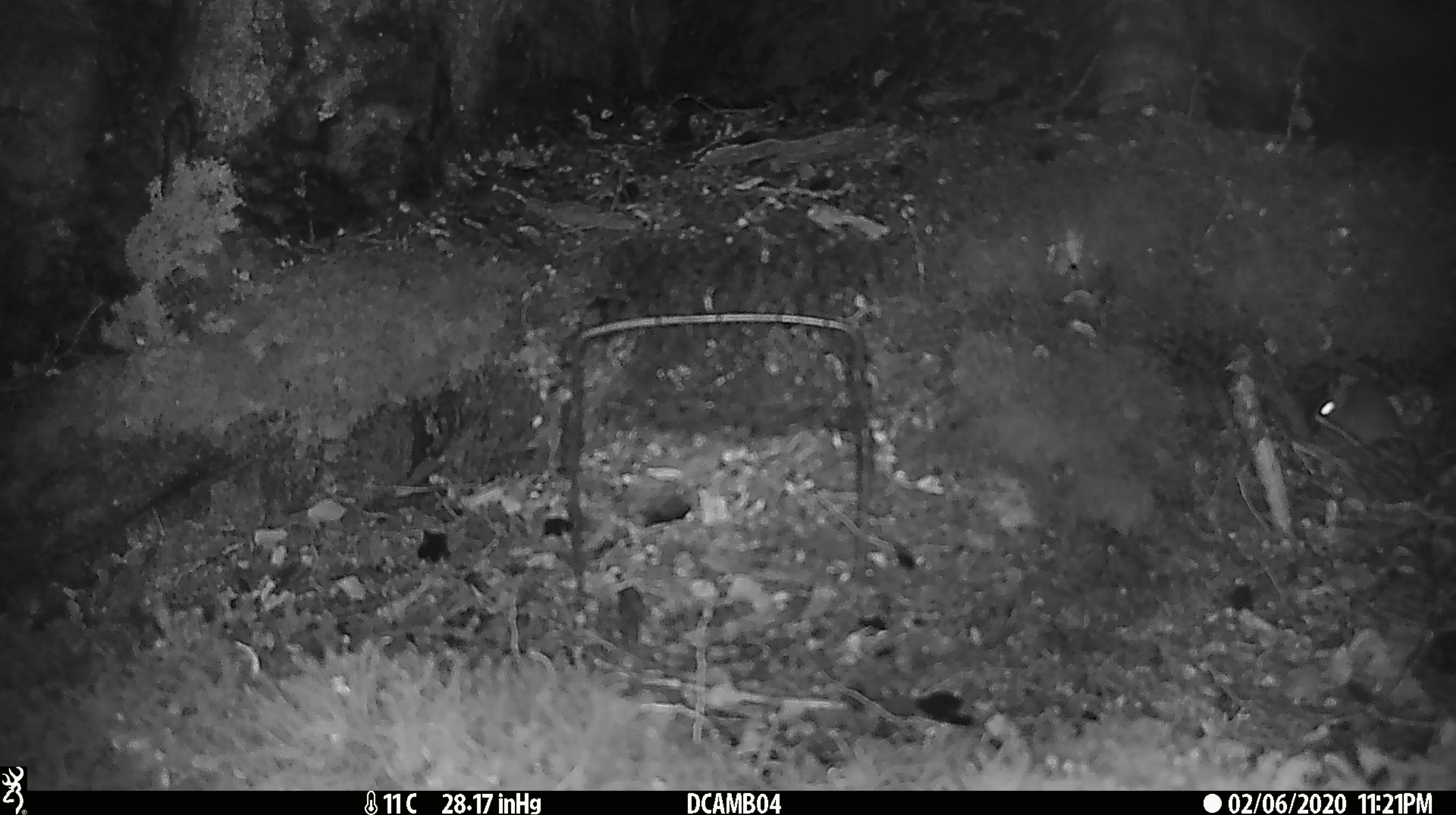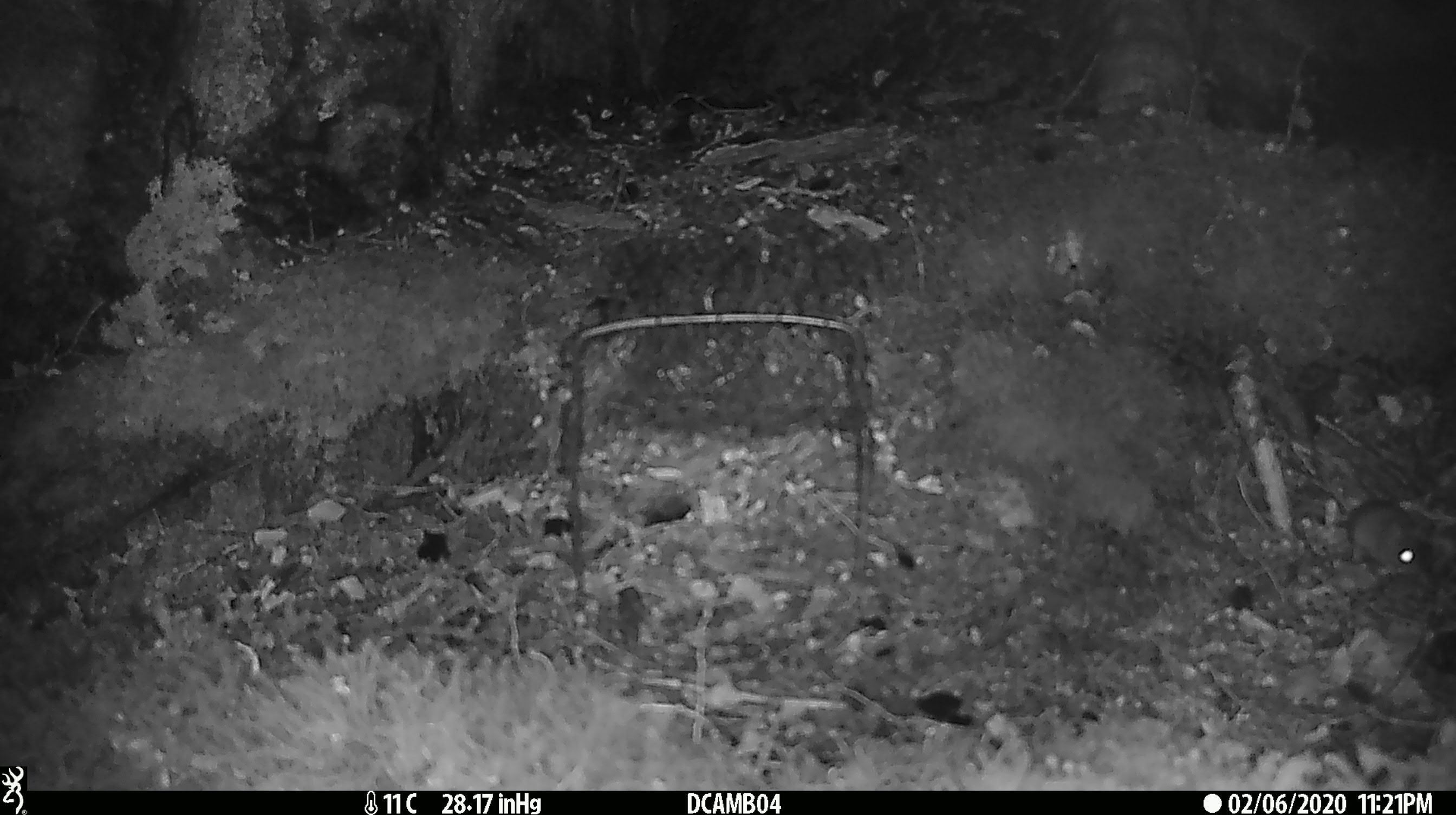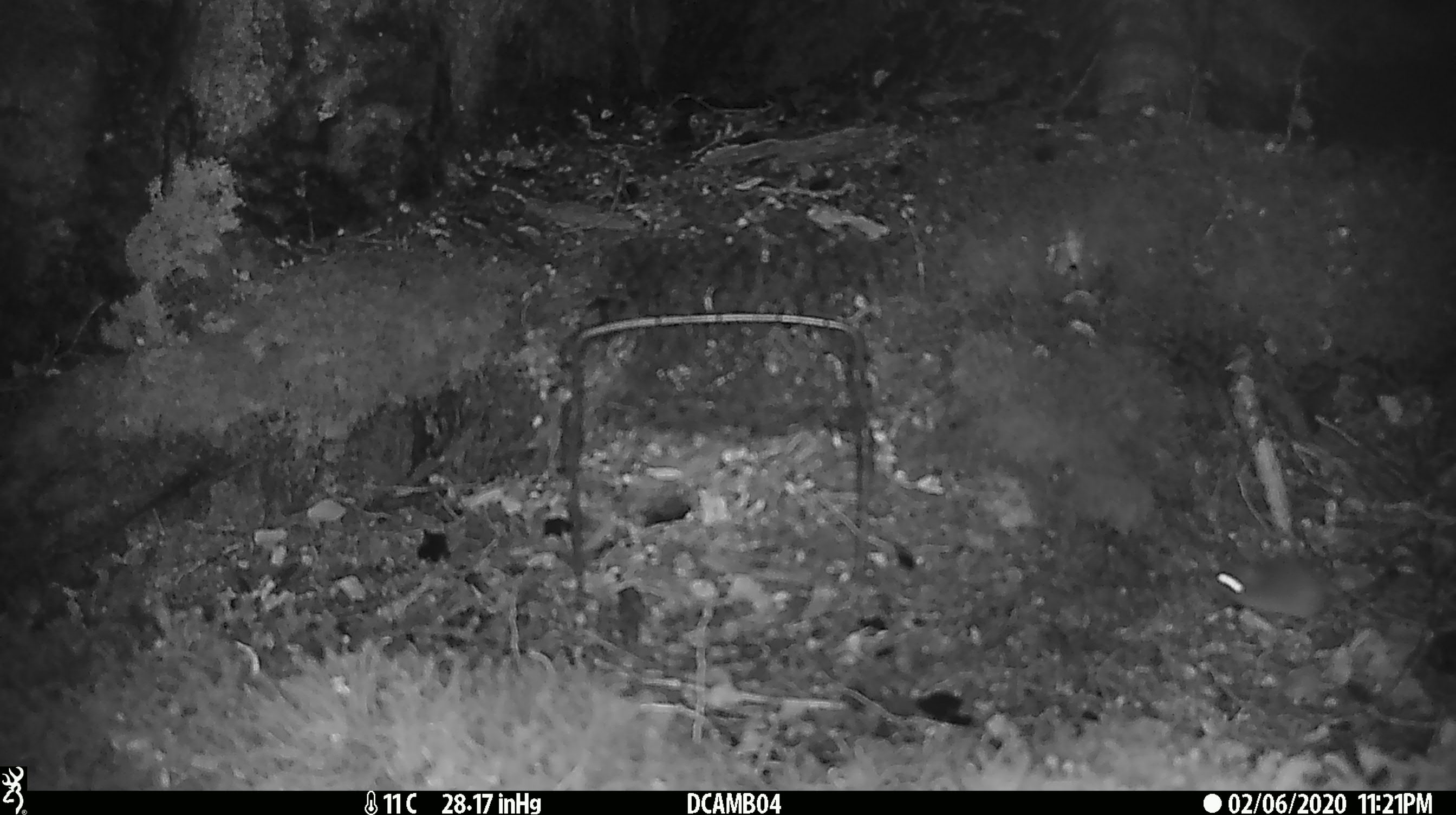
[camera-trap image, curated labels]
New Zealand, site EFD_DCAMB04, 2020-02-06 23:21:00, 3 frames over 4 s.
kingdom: Animalia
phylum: Chordata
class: Mammalia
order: Rodentia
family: Muridae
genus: Mus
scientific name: Mus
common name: mouse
Mouse (Mus).